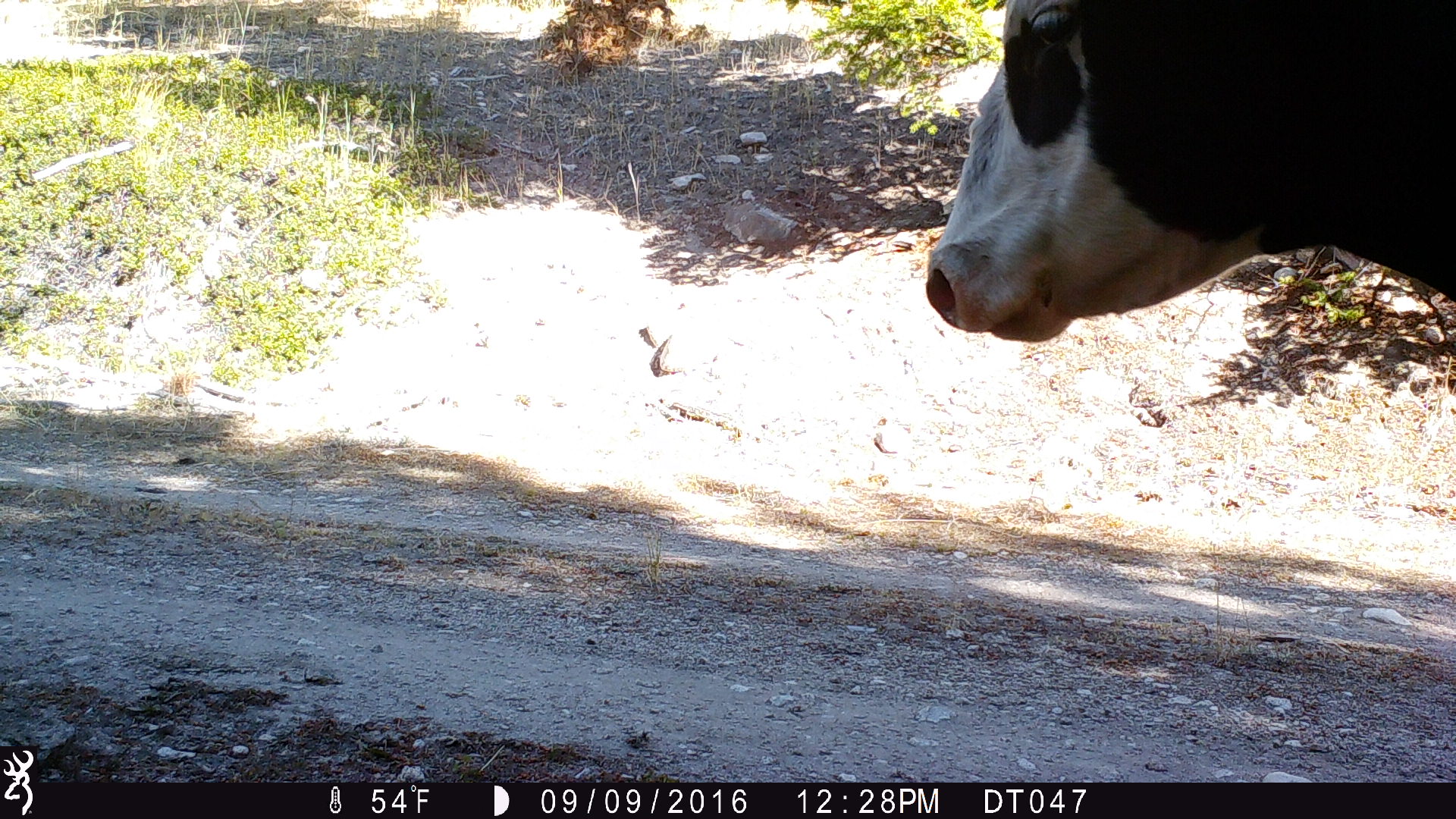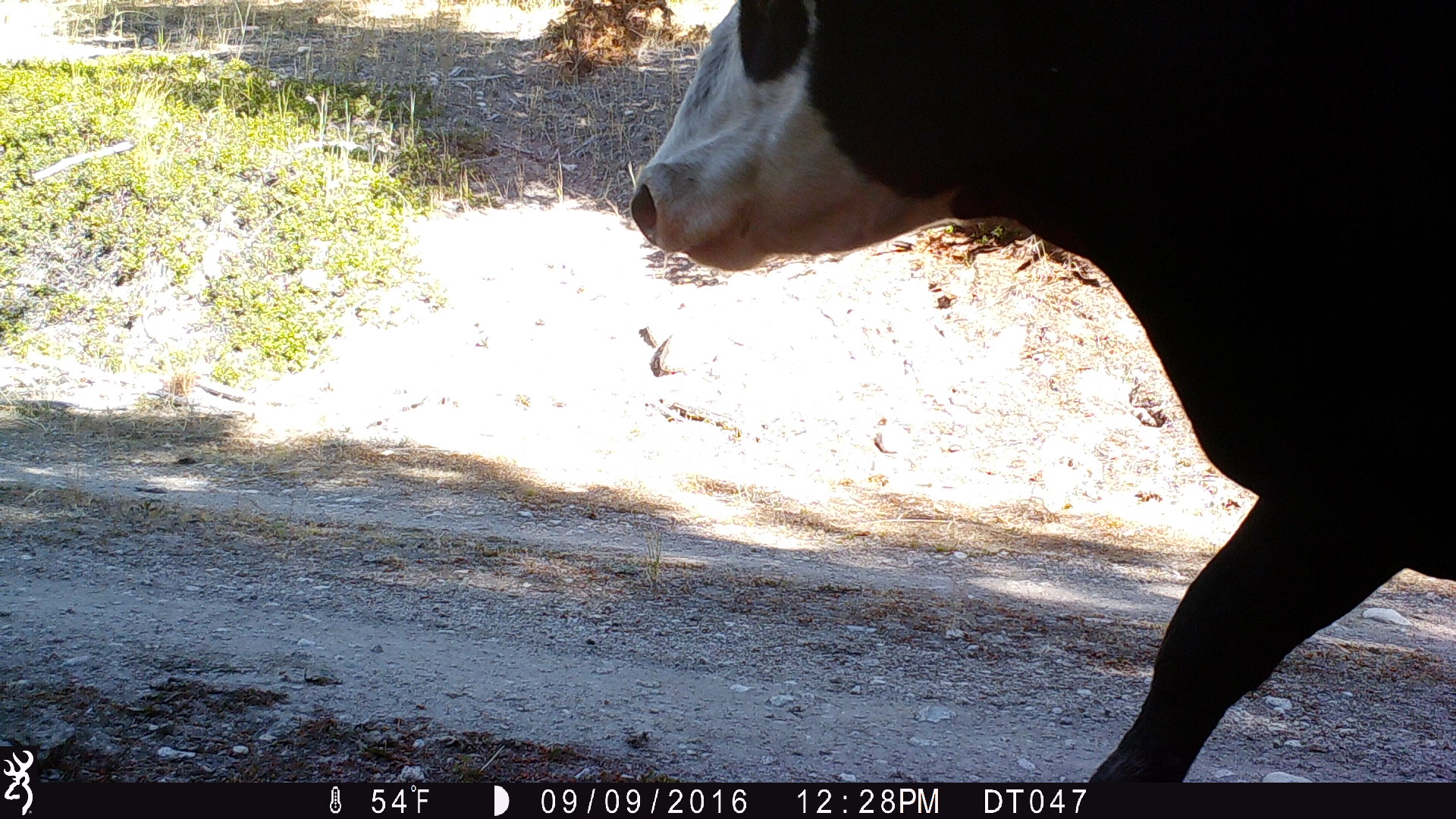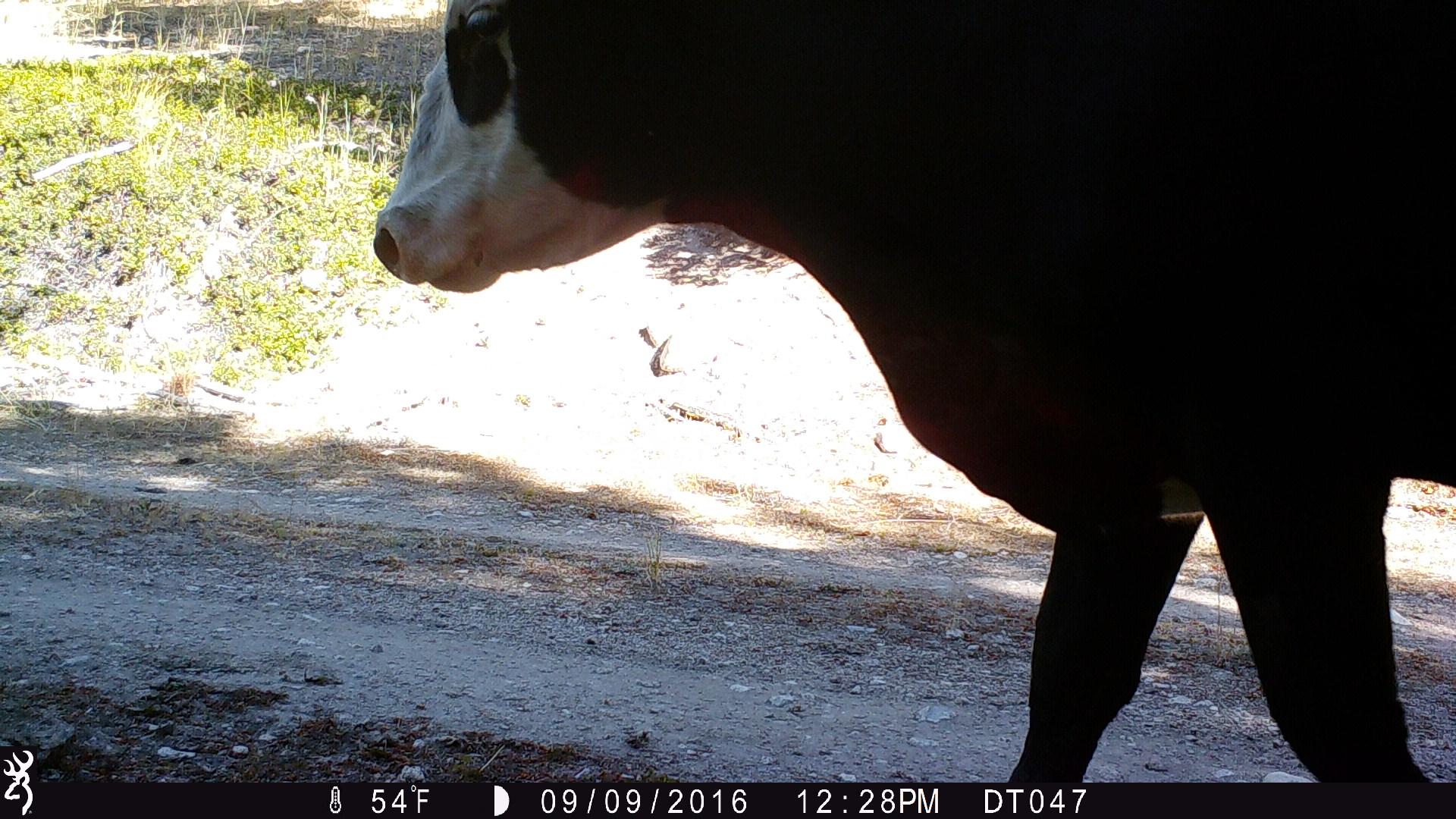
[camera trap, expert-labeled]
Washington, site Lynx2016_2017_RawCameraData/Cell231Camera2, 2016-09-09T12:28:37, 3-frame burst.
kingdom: Animalia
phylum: Chordata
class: Mammalia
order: Artiodactyla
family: Bovidae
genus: Bos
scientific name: Bos taurus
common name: domestic cattle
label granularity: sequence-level